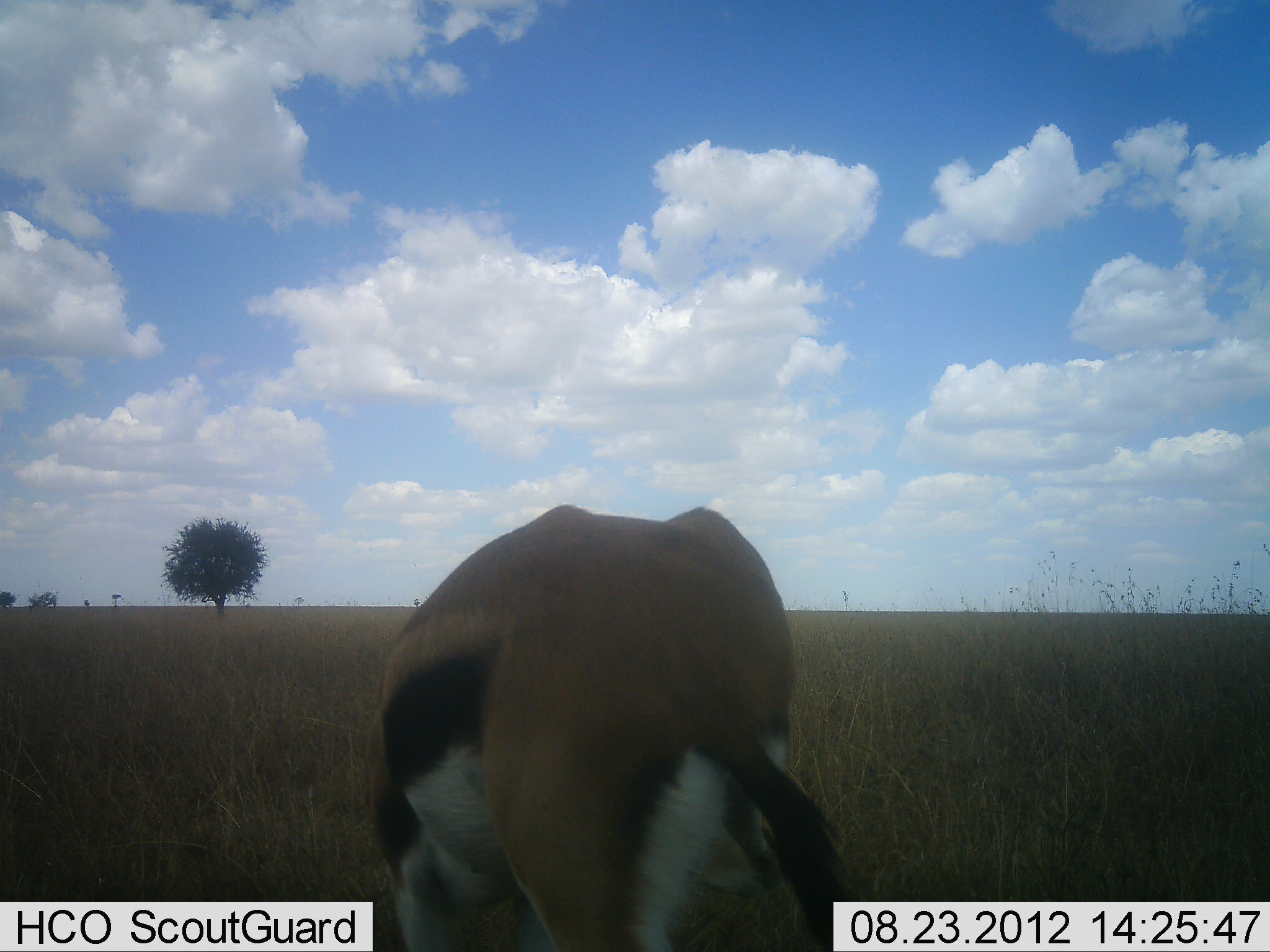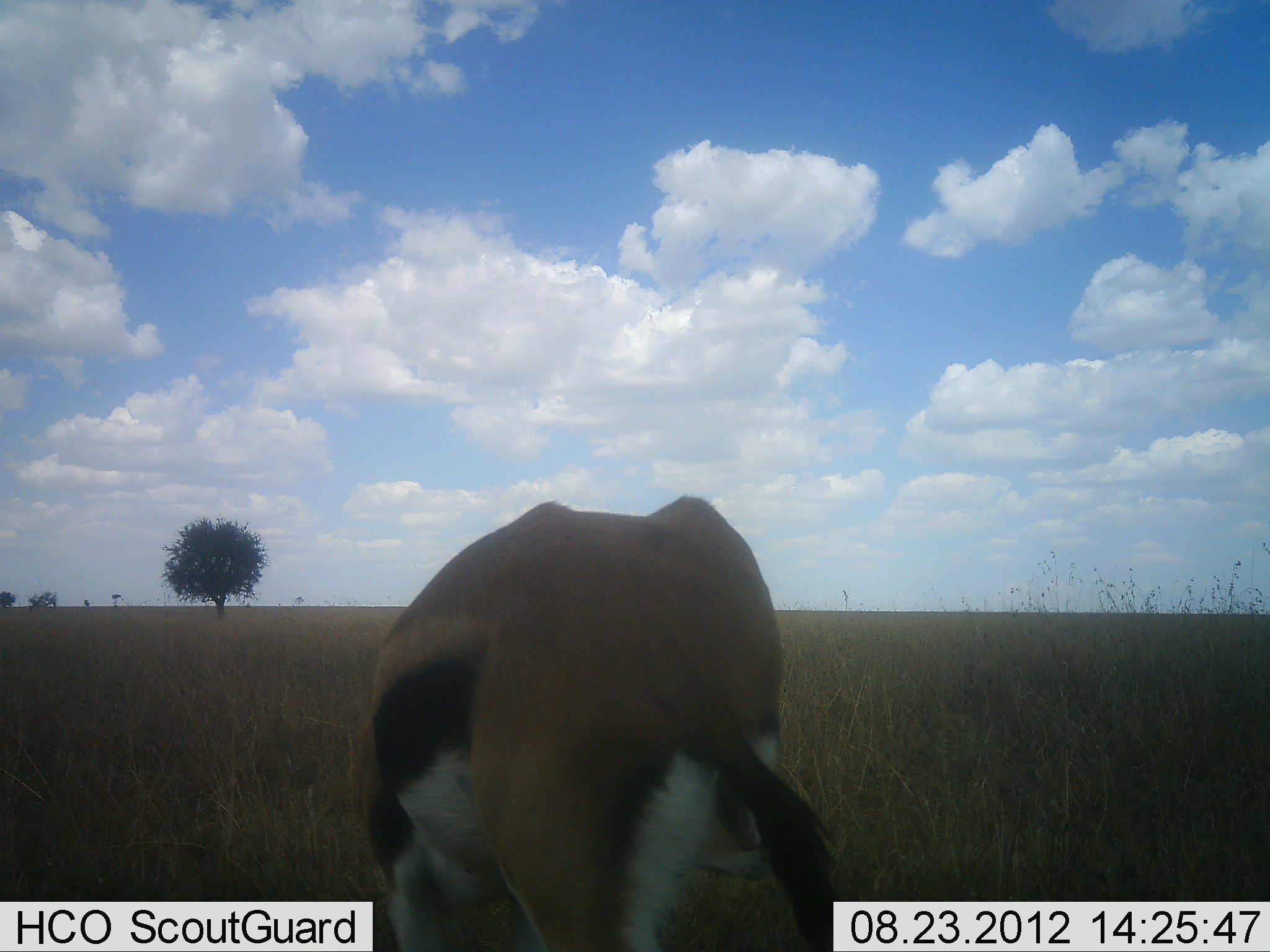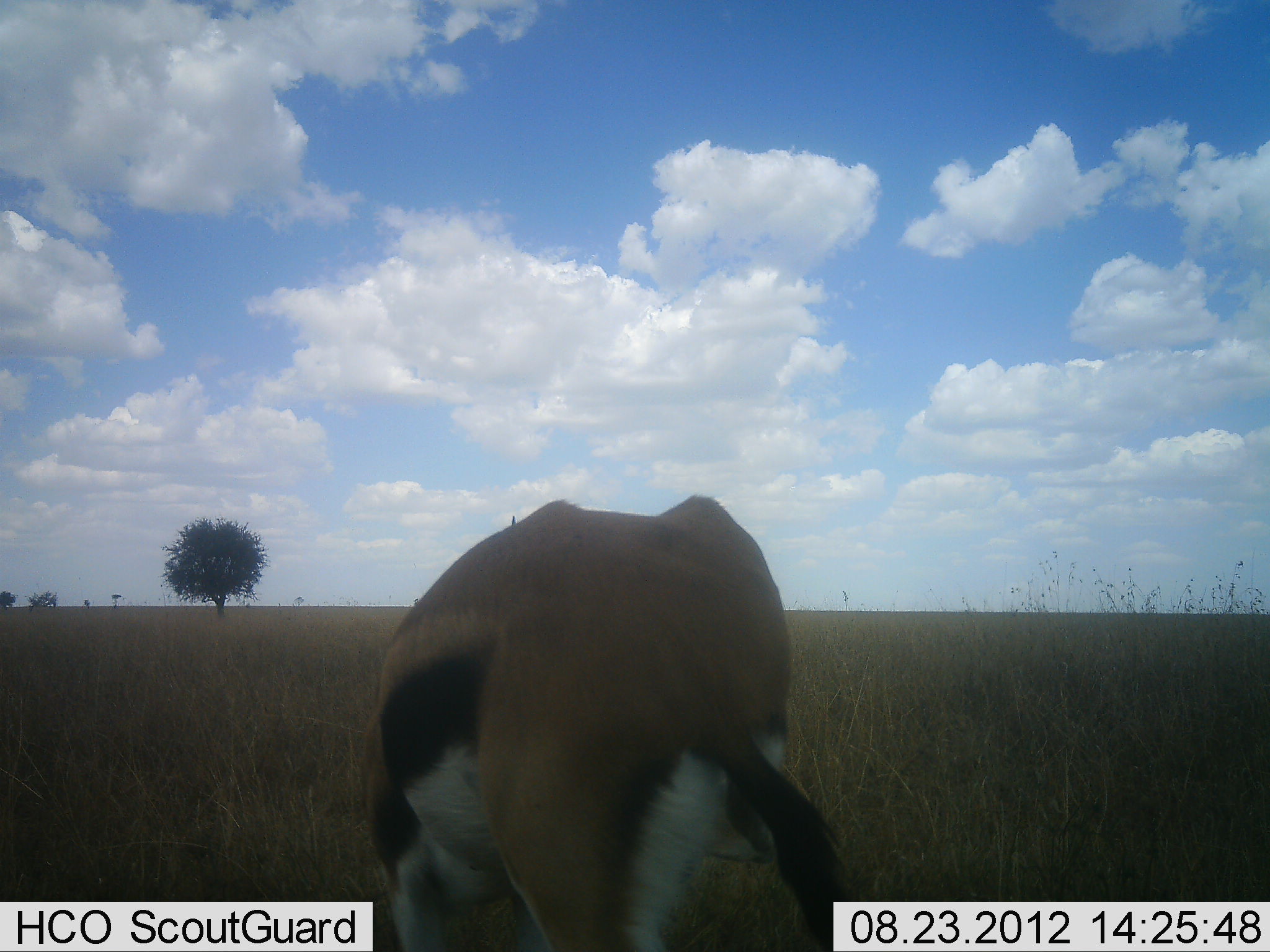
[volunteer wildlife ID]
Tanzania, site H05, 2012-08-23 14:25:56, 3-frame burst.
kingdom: Animalia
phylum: Chordata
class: Mammalia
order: Artiodactyla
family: Bovidae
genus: Eudorcas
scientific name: Eudorcas thomsonii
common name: thomson's gazelle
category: gazellethomsons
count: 1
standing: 45%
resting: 0%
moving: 0%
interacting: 0%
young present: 0%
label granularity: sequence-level